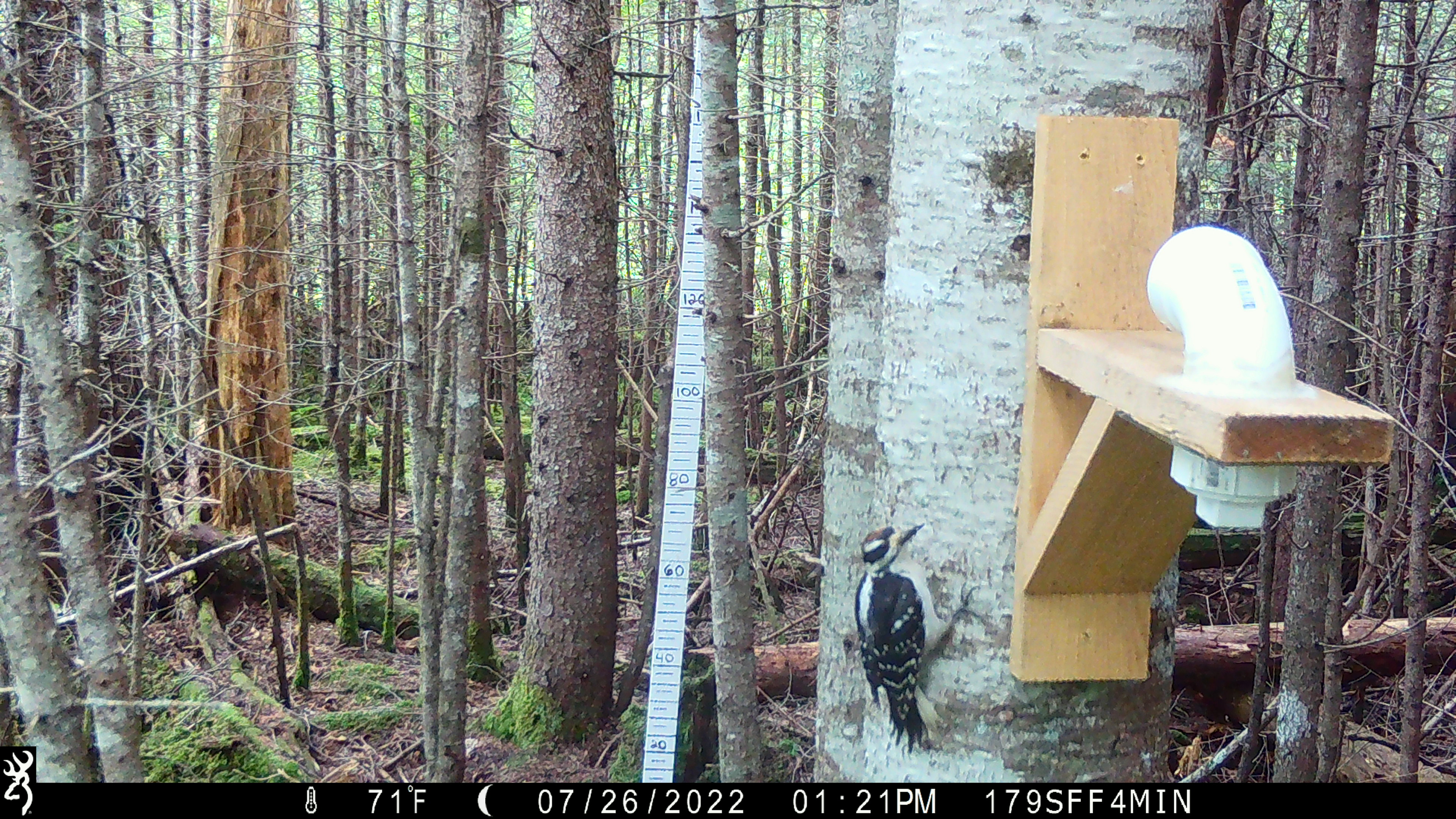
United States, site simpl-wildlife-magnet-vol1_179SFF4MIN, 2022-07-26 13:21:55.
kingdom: Animalia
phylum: Chordata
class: Aves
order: Piciformes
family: Picidae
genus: Picoides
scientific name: Picoides arcticus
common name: black-backed woodpecker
Black-backed woodpecker (Picoides arcticus).